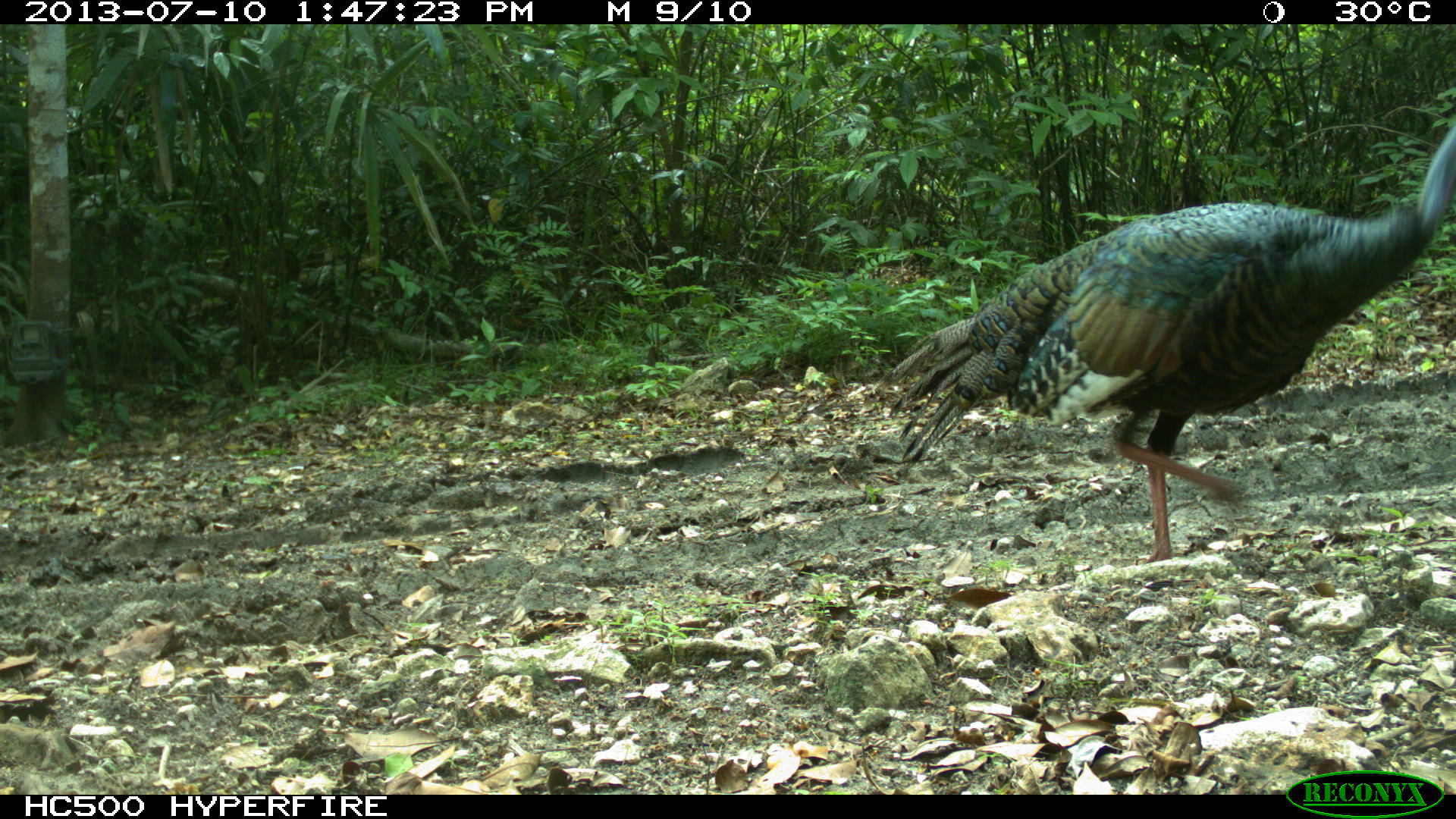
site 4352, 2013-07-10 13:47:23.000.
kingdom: Animalia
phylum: Chordata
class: Aves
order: Galliformes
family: Phasianidae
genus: Meleagris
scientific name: Meleagris ocellata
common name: ocellated turkey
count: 1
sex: female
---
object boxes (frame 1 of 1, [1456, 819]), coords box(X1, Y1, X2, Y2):
meleagris ocellata: box(887, 118, 1456, 562)